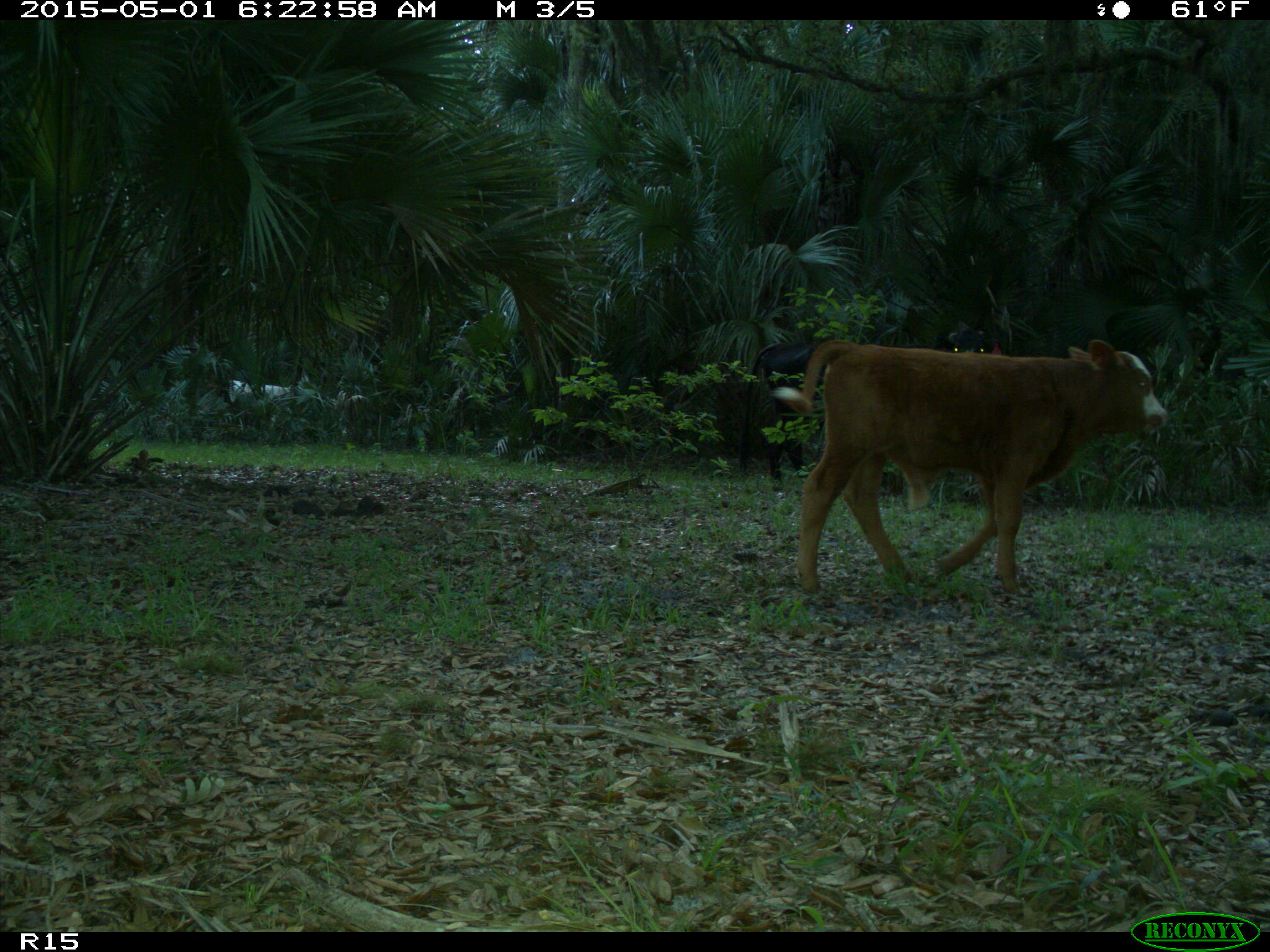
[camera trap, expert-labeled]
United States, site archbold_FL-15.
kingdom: Animalia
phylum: Chordata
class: Mammalia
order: Artiodactyla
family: Bovidae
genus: Bos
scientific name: Bos taurus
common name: domestic cow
Bos taurus (domestic cow).